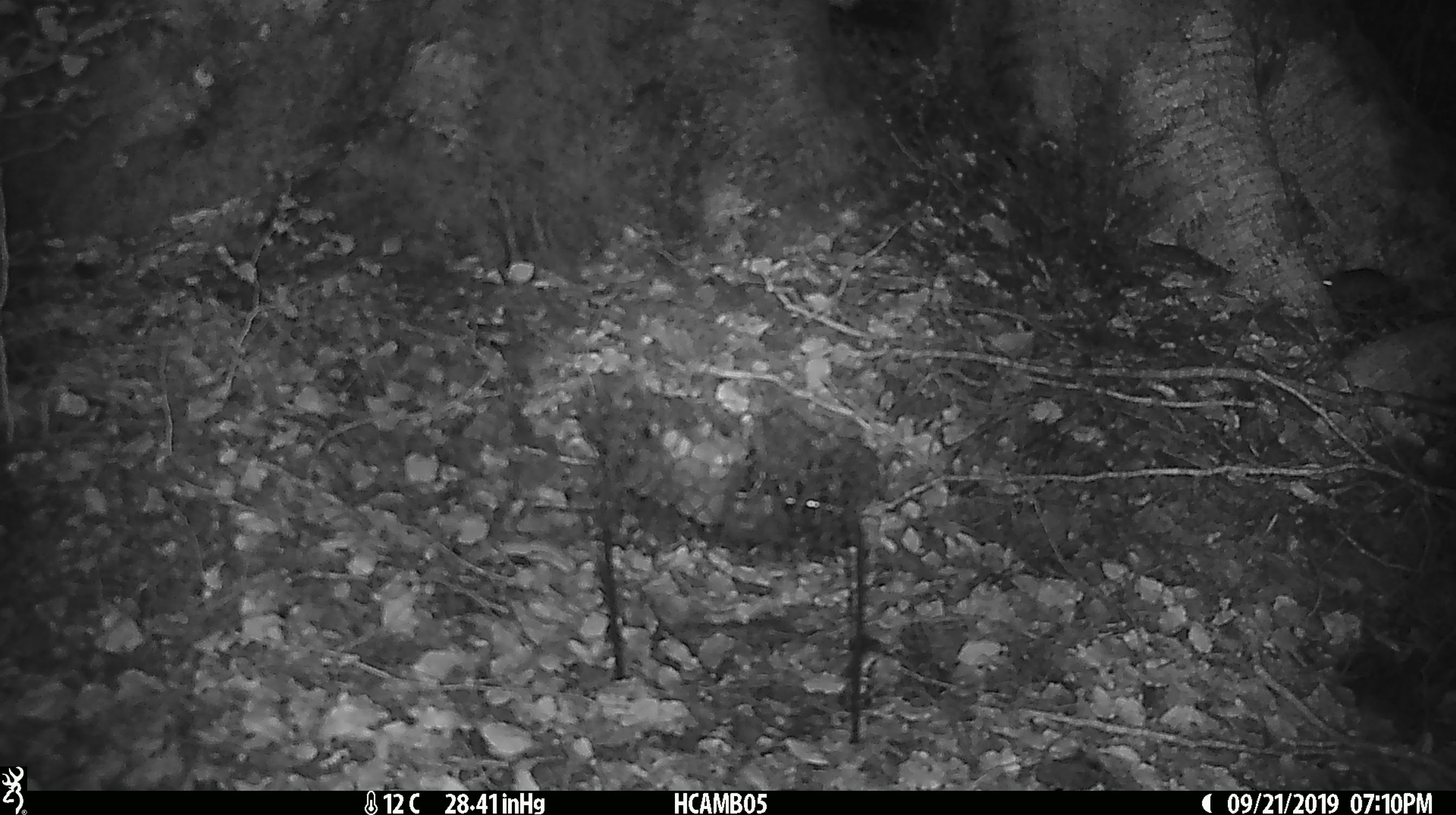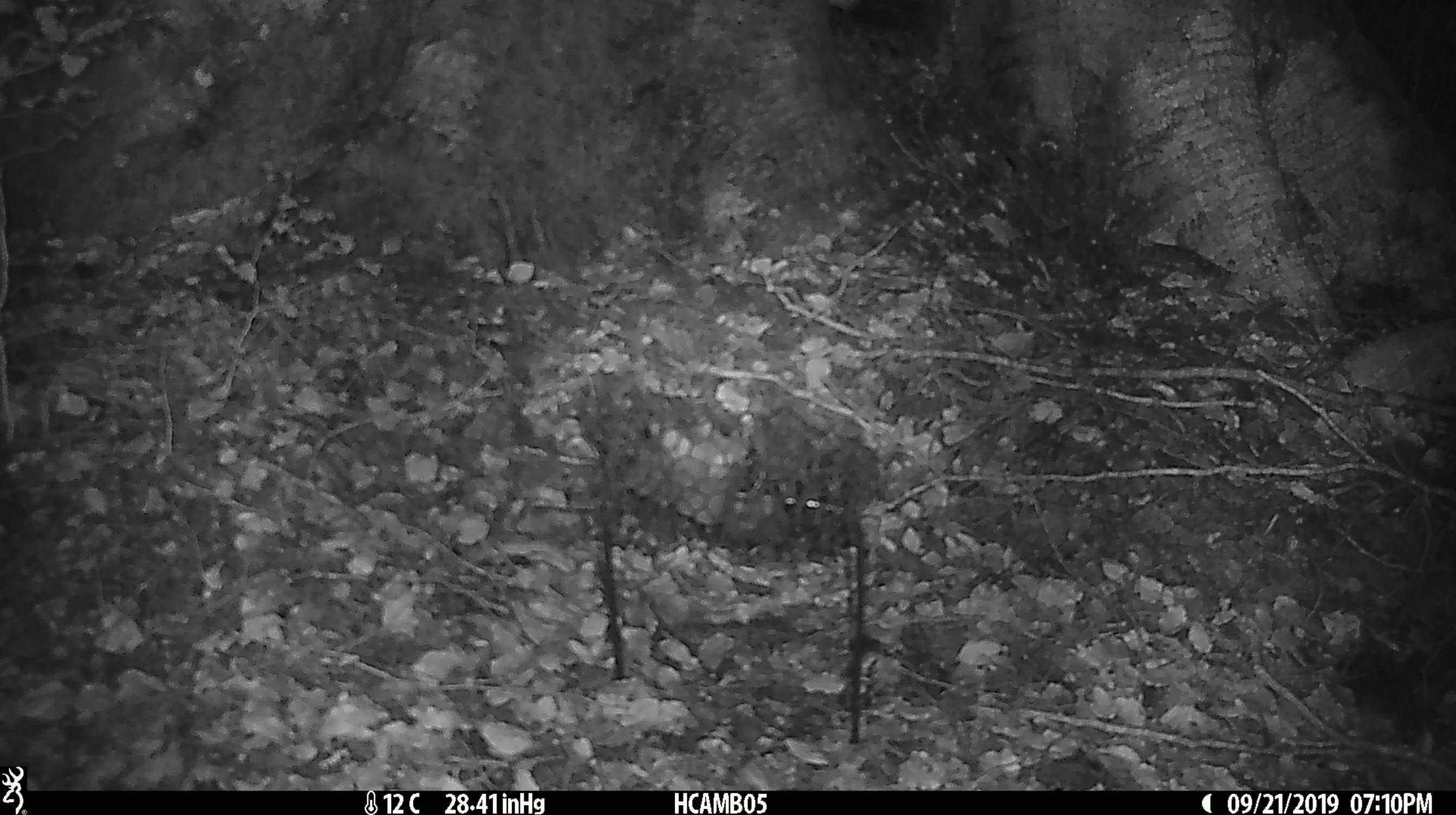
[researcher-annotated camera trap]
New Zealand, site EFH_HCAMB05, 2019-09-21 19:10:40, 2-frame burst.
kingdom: Animalia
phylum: Chordata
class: Mammalia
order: Rodentia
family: Muridae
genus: Mus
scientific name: Mus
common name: mouse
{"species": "mouse (Mus)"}